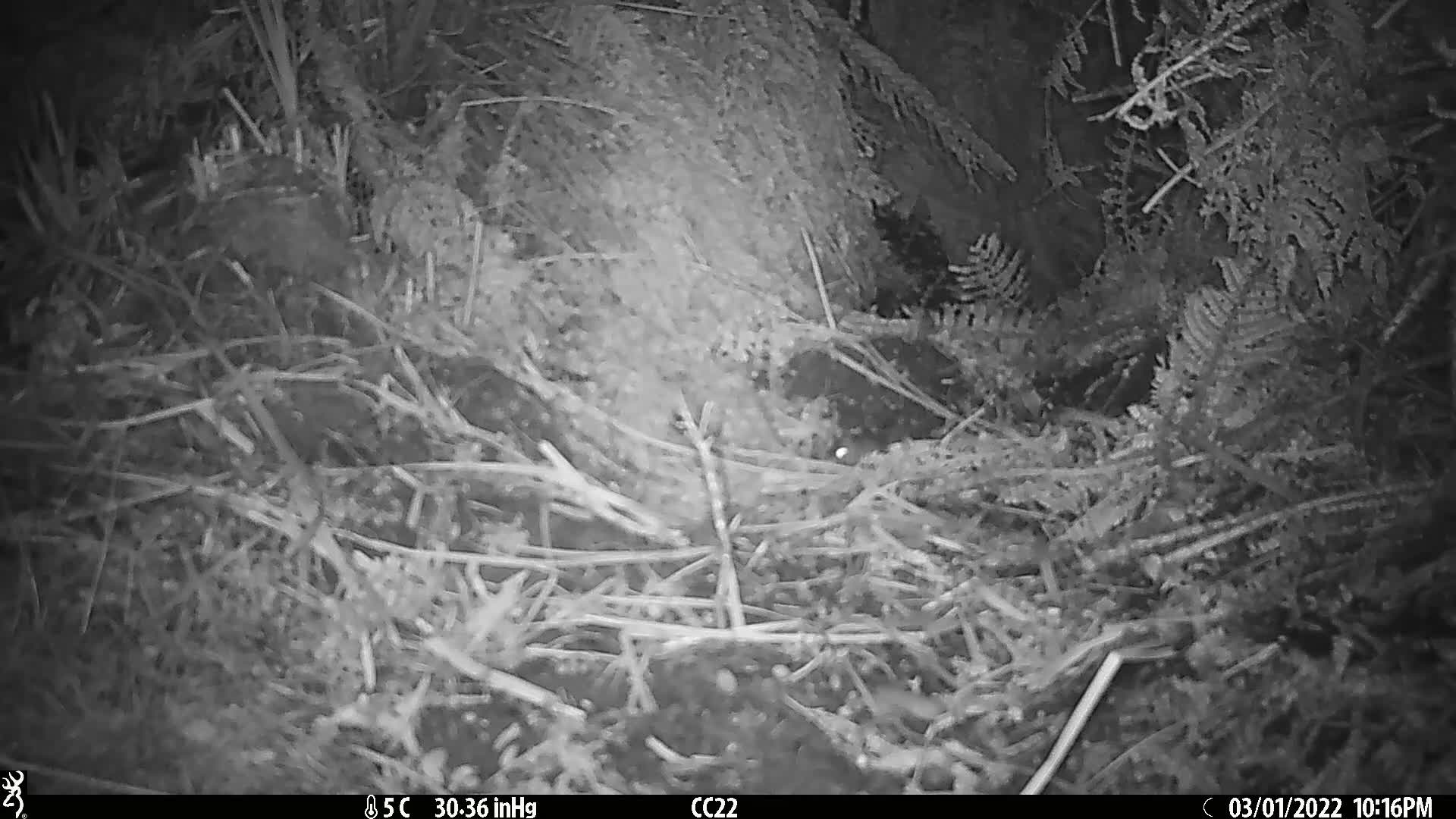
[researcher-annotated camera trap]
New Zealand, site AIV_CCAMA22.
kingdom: Animalia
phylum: Chordata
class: Mammalia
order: Rodentia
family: Muridae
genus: Mus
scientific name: Mus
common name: mouse